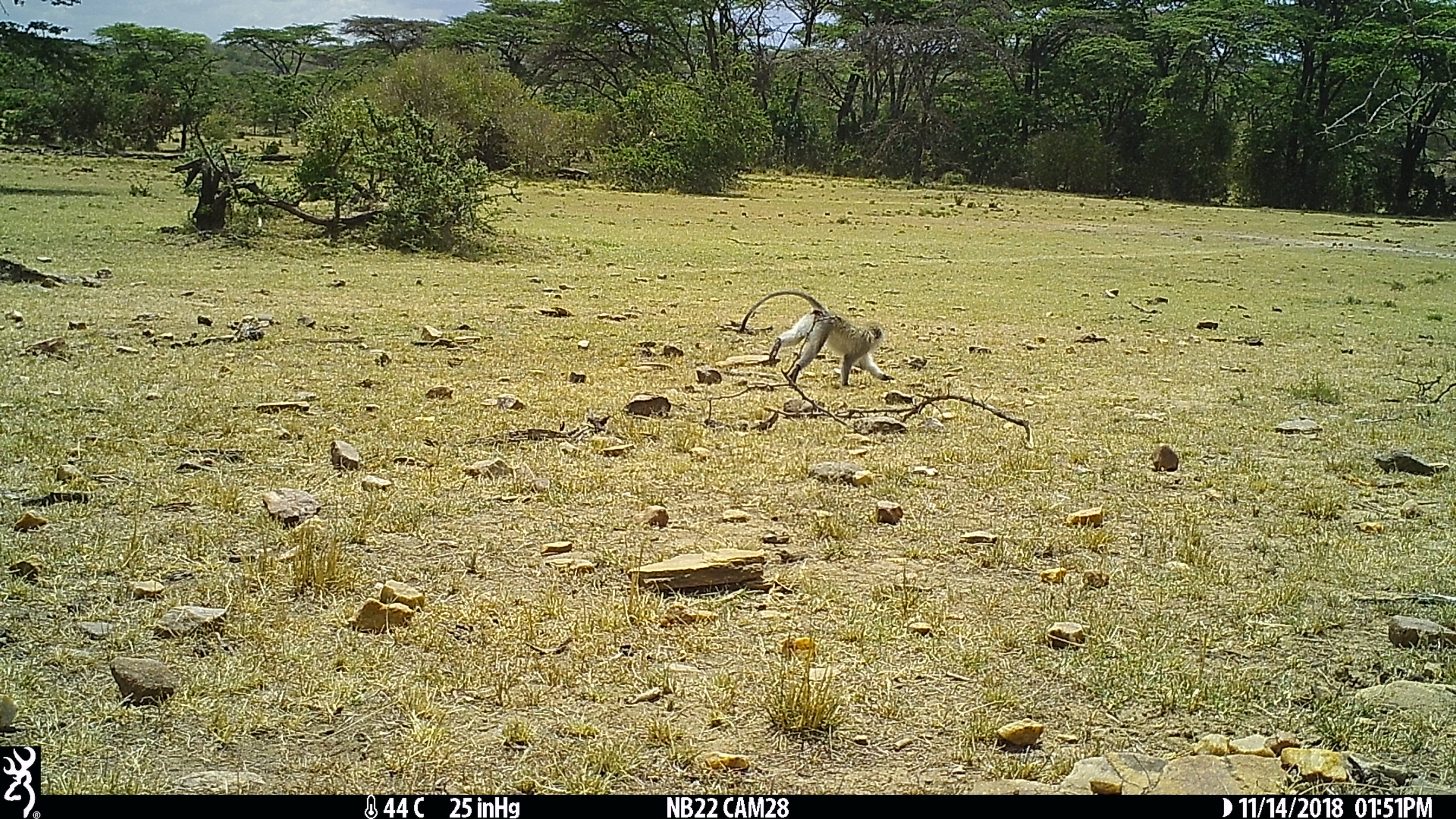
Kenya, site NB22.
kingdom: Animalia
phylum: Chordata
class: Mammalia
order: Primates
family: Cercopithecidae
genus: Chlorocebus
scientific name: Chlorocebus pygerythrus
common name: vervet monkey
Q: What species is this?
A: Vervet monkey (Chlorocebus pygerythrus).